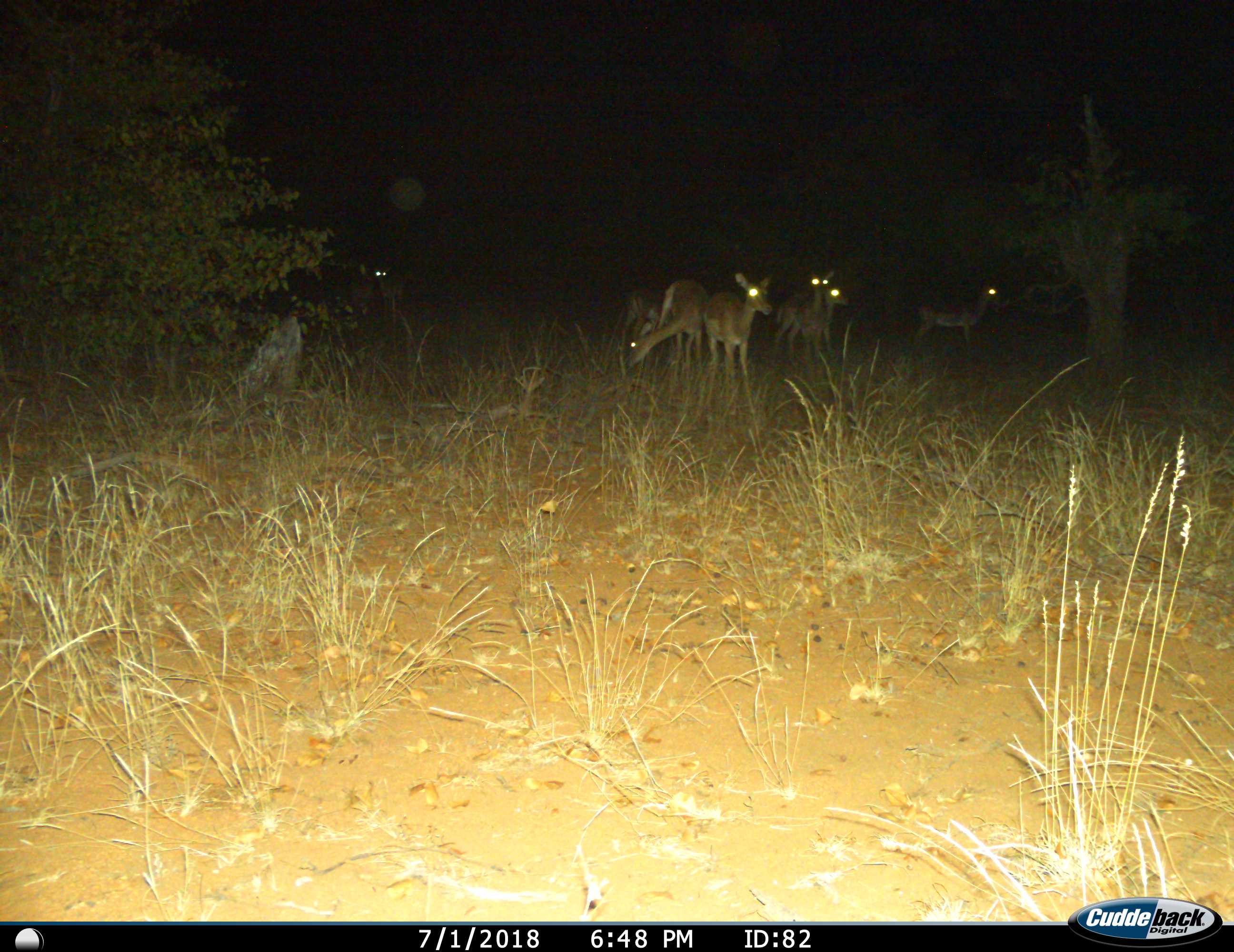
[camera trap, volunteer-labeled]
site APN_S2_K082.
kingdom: Animalia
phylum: Chordata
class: Mammalia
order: Artiodactyla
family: Bovidae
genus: Aepyceros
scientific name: Aepyceros melampus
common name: impala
Impala (Aepyceros melampus), count 7. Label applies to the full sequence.